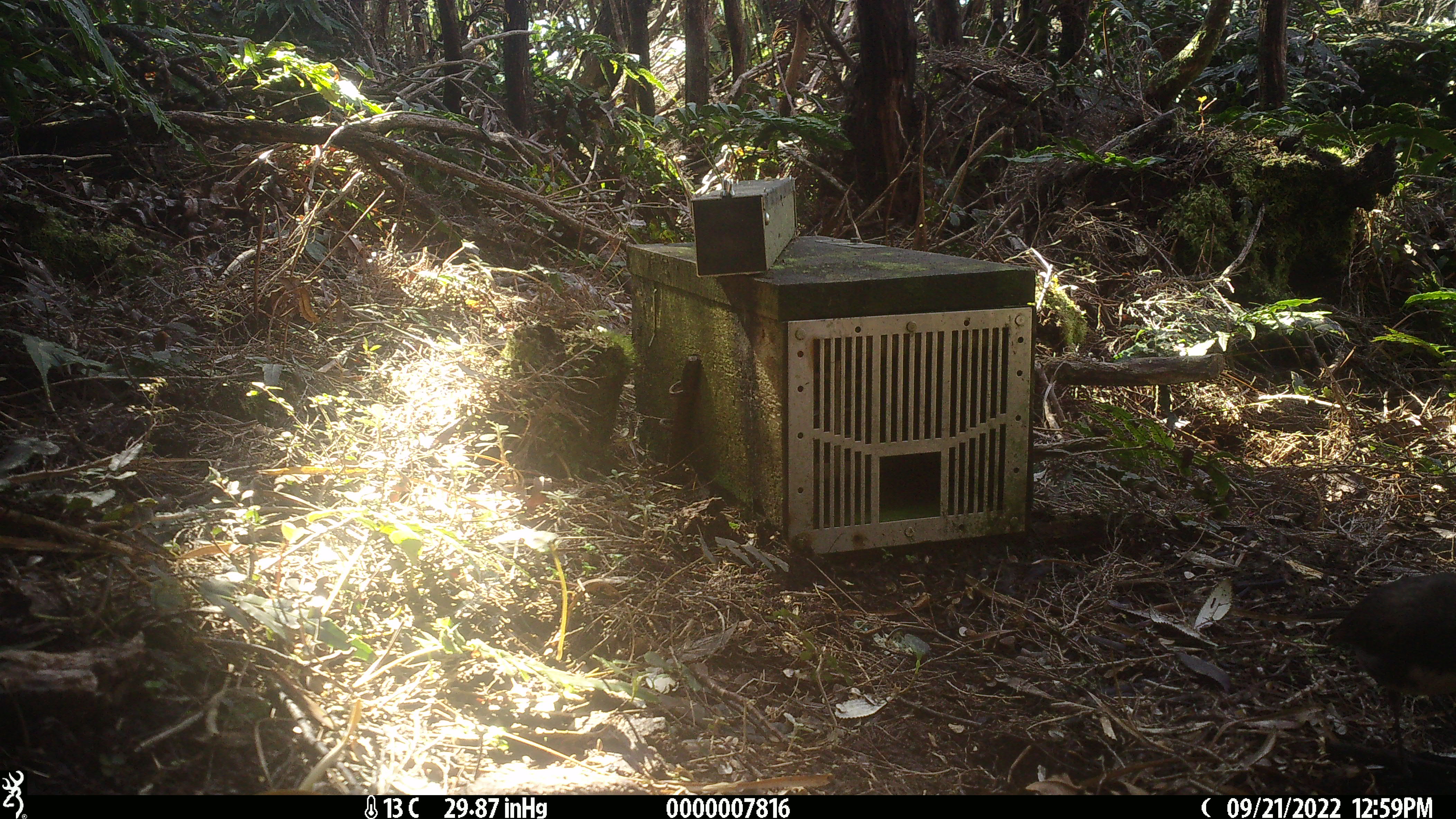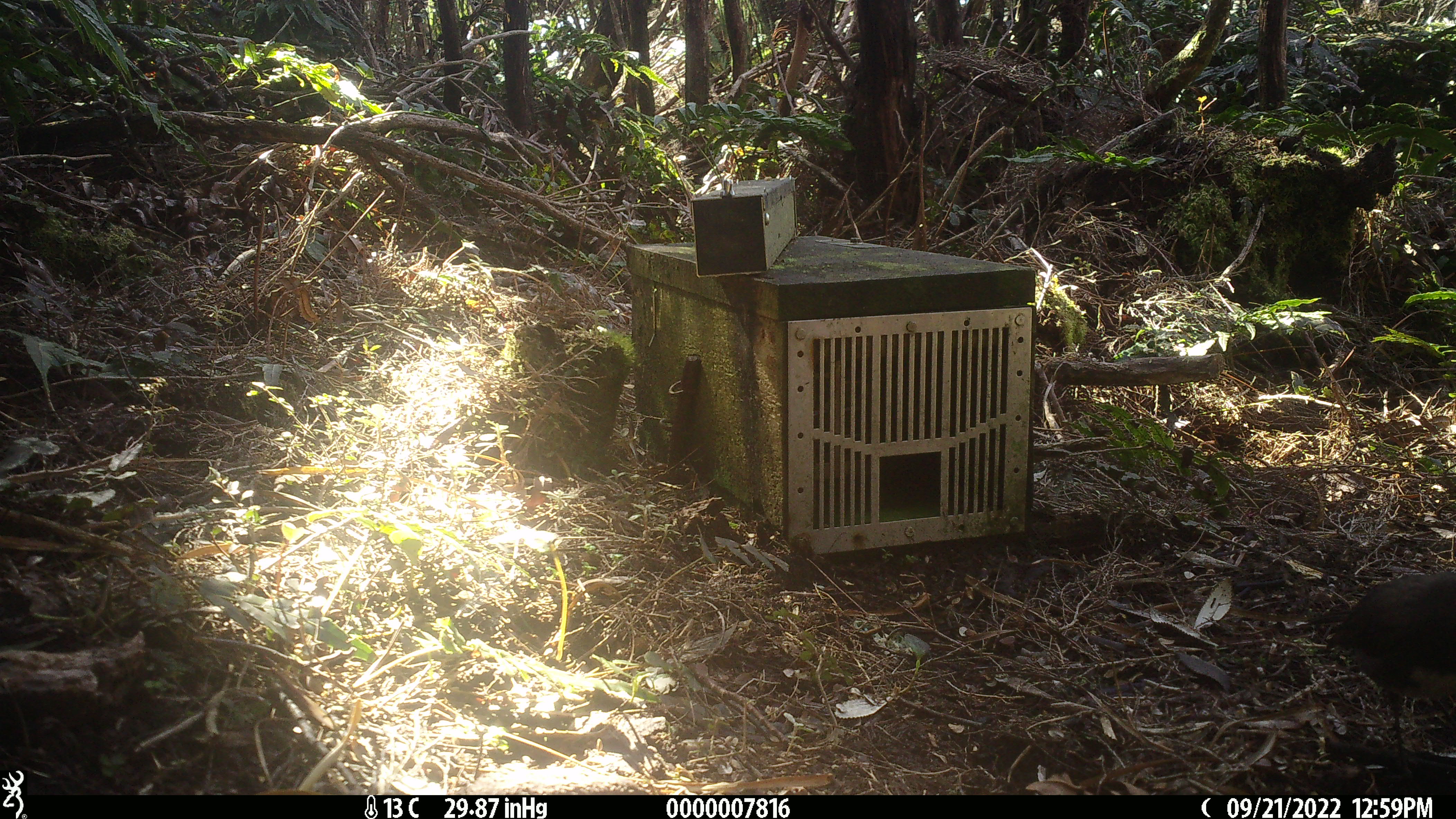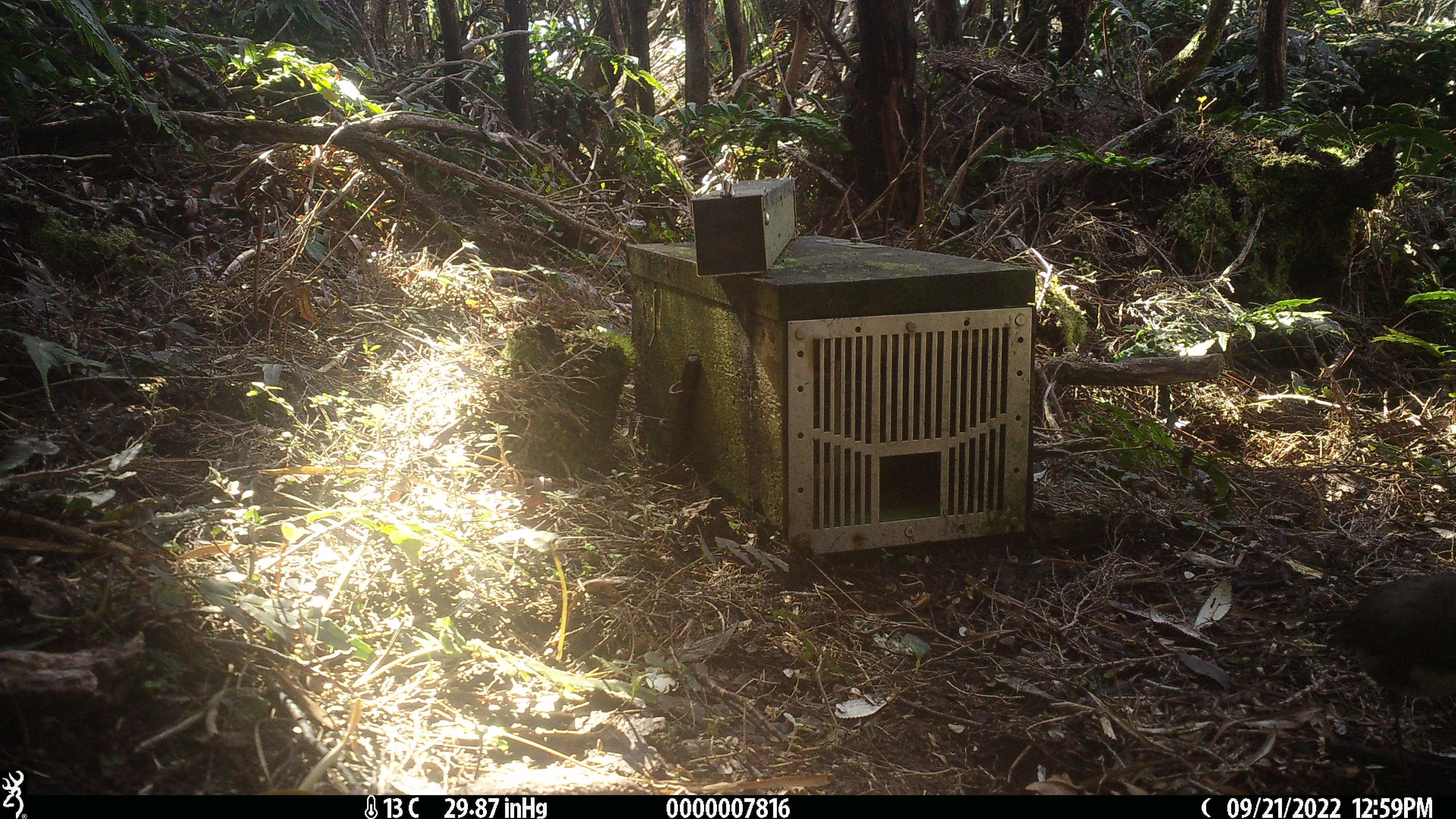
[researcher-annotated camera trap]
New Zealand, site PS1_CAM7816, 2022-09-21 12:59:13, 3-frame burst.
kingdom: Animalia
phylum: Chordata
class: Aves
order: Passeriformes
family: Petroicidae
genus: Petroica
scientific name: Petroica australis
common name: new zealand robin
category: robin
Robin (new zealand robin) (Petroica australis).